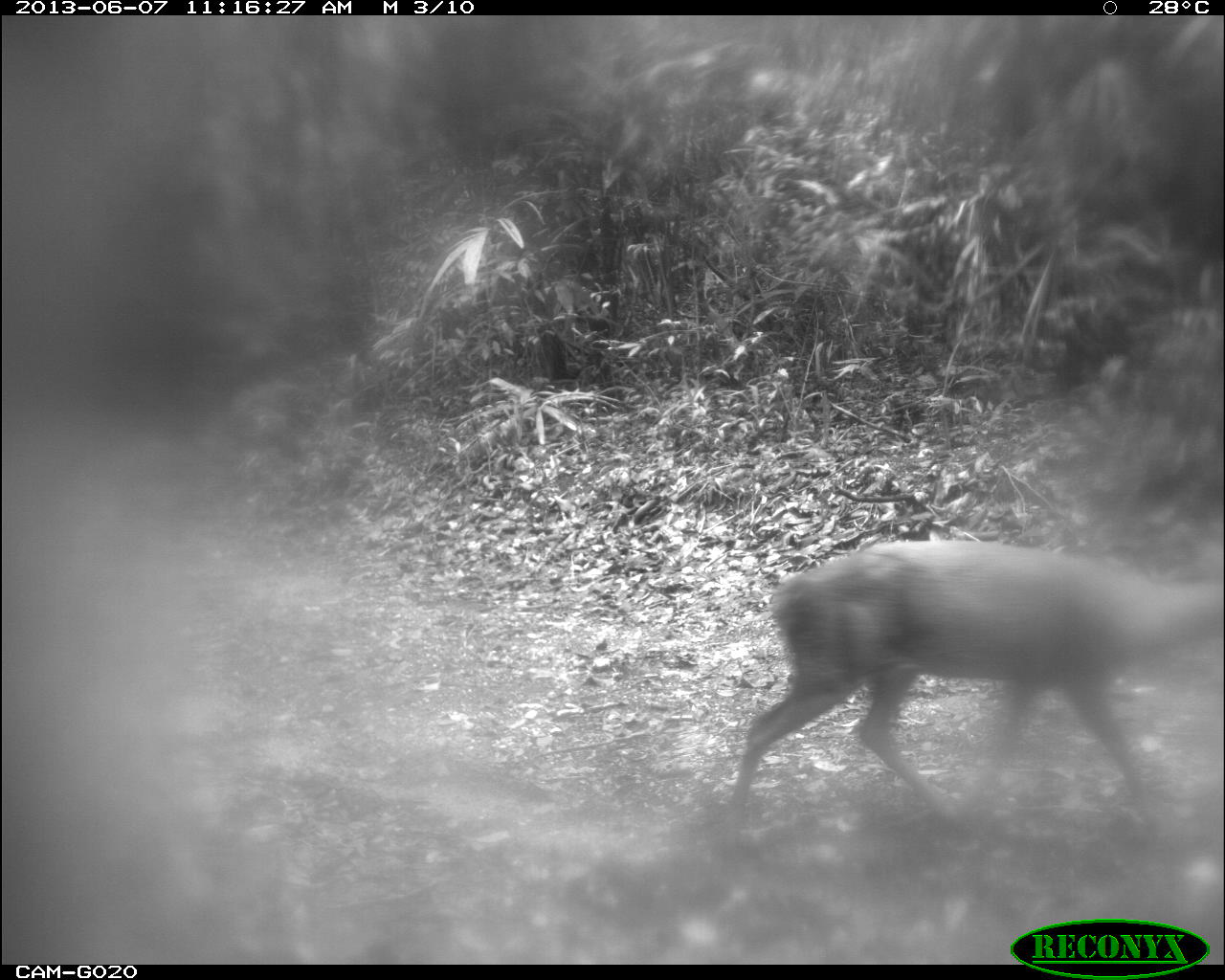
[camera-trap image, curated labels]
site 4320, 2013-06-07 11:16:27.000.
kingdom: Animalia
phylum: Chordata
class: Mammalia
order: Artiodactyla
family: Cervidae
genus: Mazama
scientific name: Mazama temama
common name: central american red brocket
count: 1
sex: male